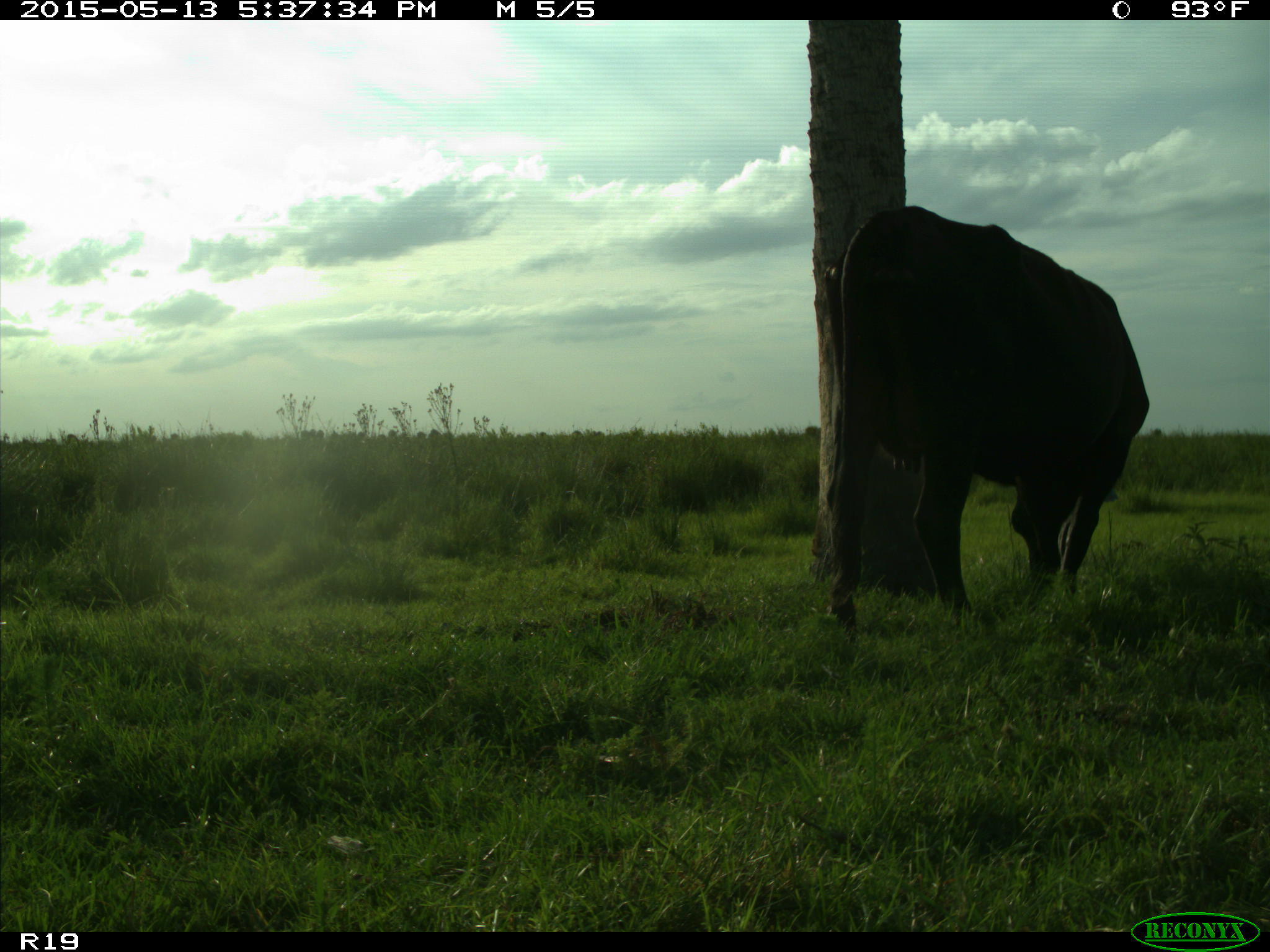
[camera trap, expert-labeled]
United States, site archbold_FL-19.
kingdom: Animalia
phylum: Chordata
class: Mammalia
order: Artiodactyla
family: Bovidae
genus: Bos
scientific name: Bos taurus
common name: domestic cow